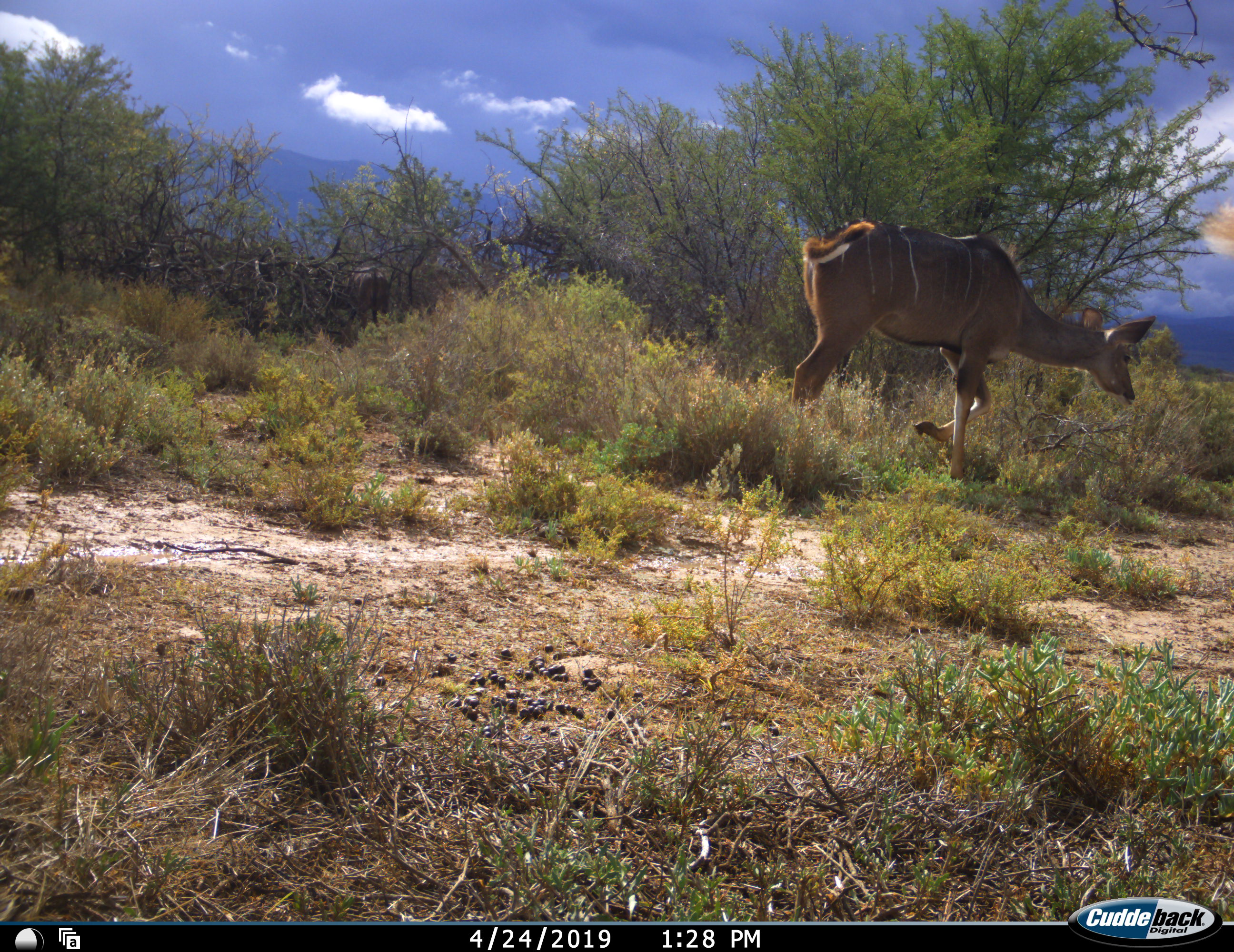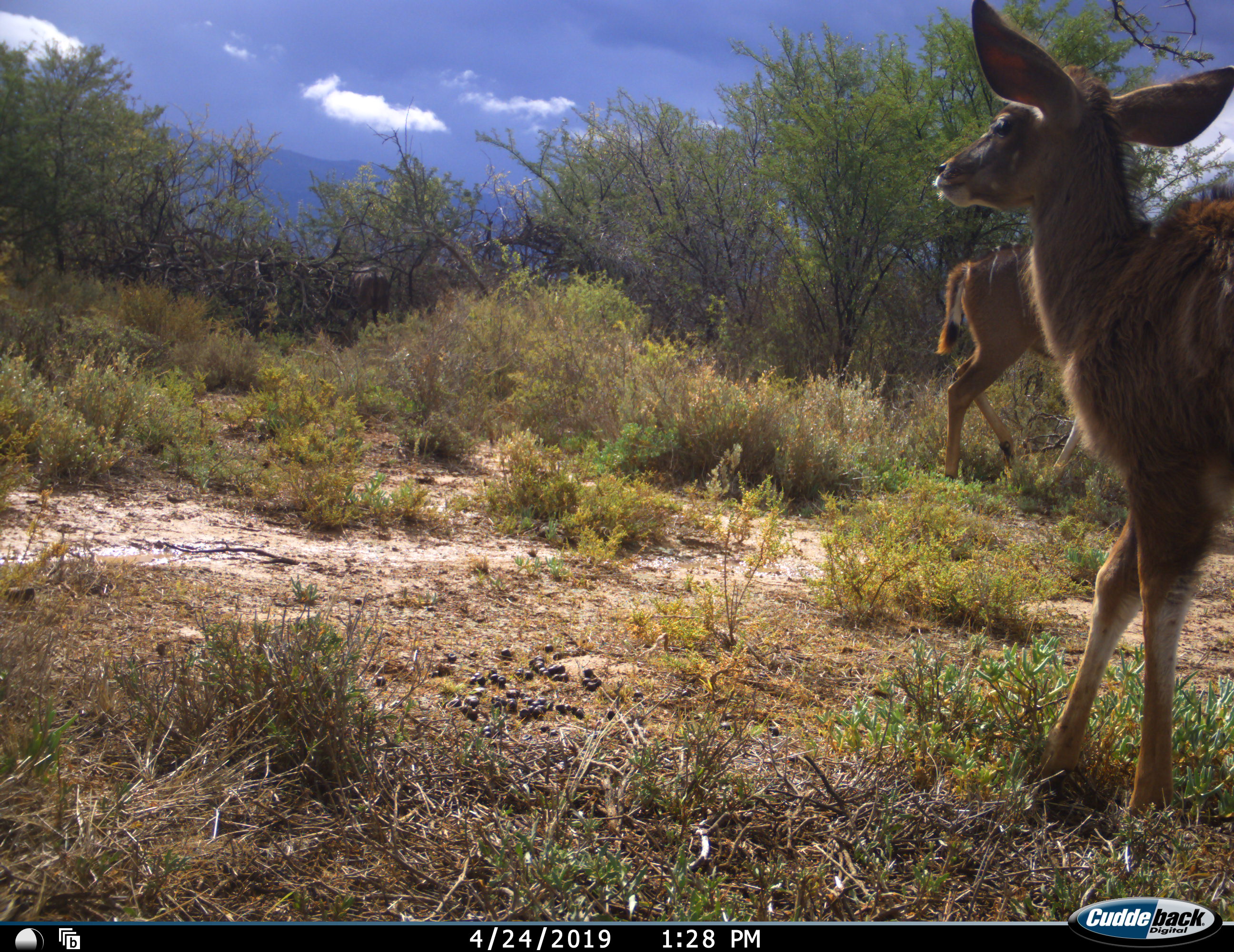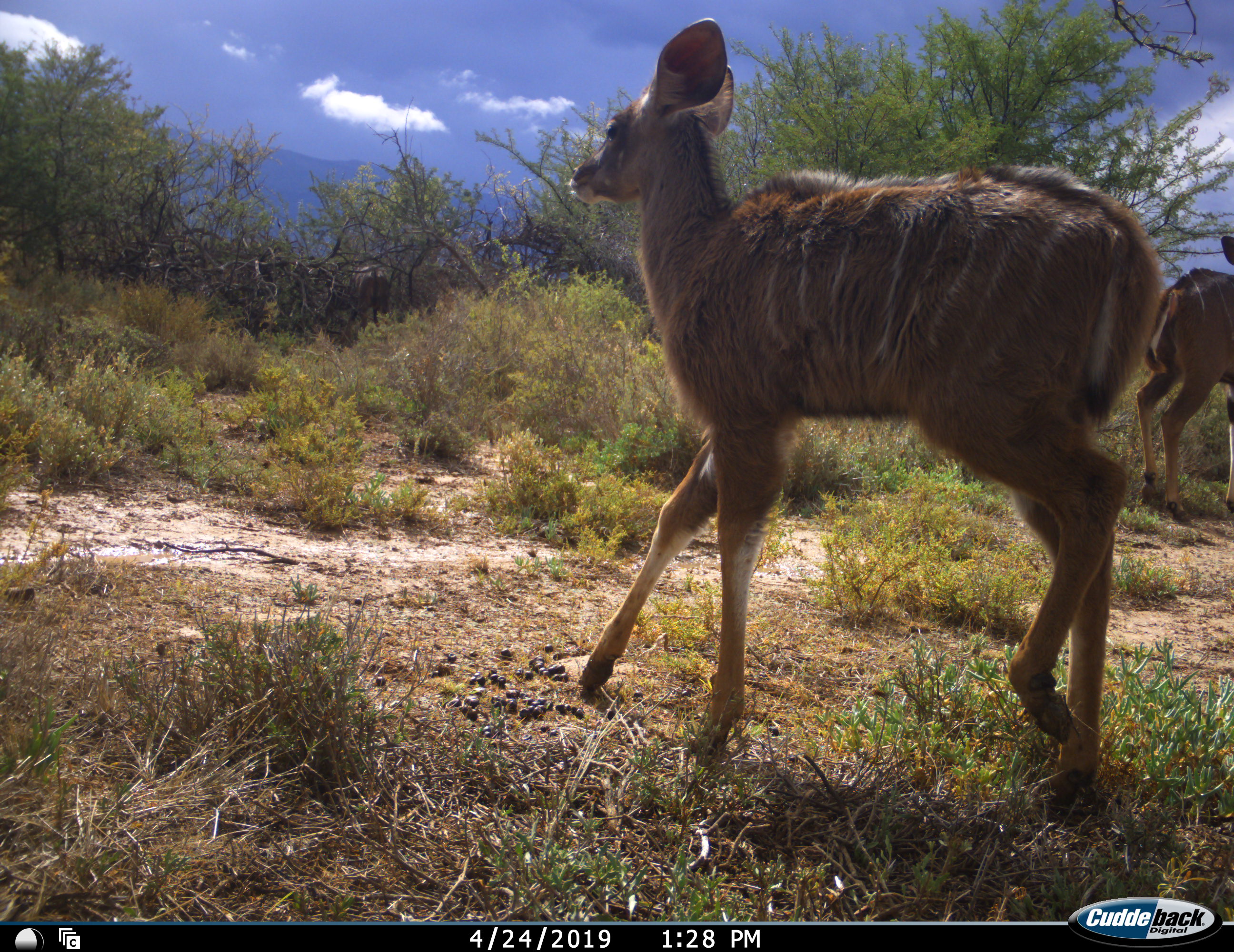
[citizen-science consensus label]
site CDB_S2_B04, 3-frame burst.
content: unidentified animal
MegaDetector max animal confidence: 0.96